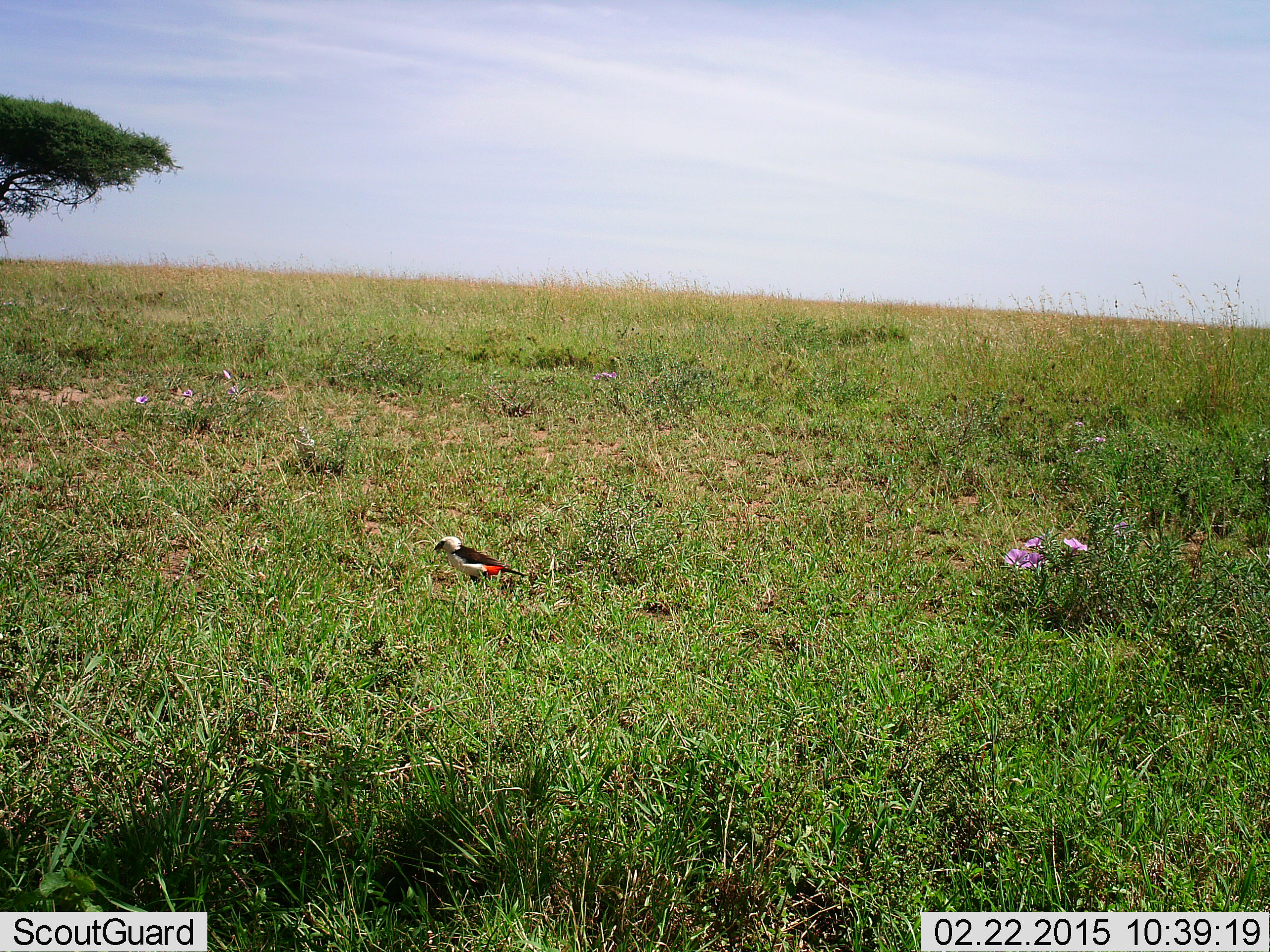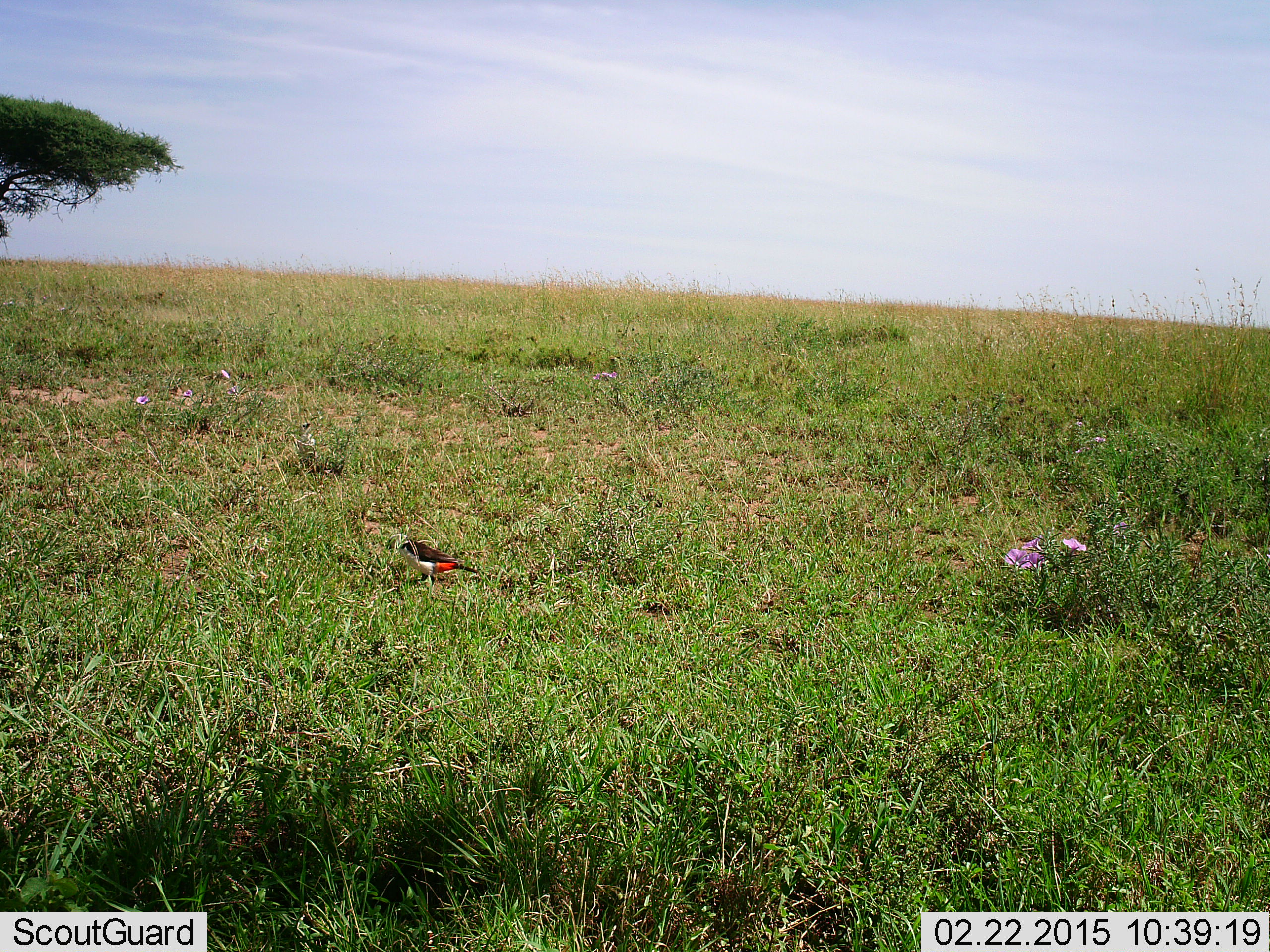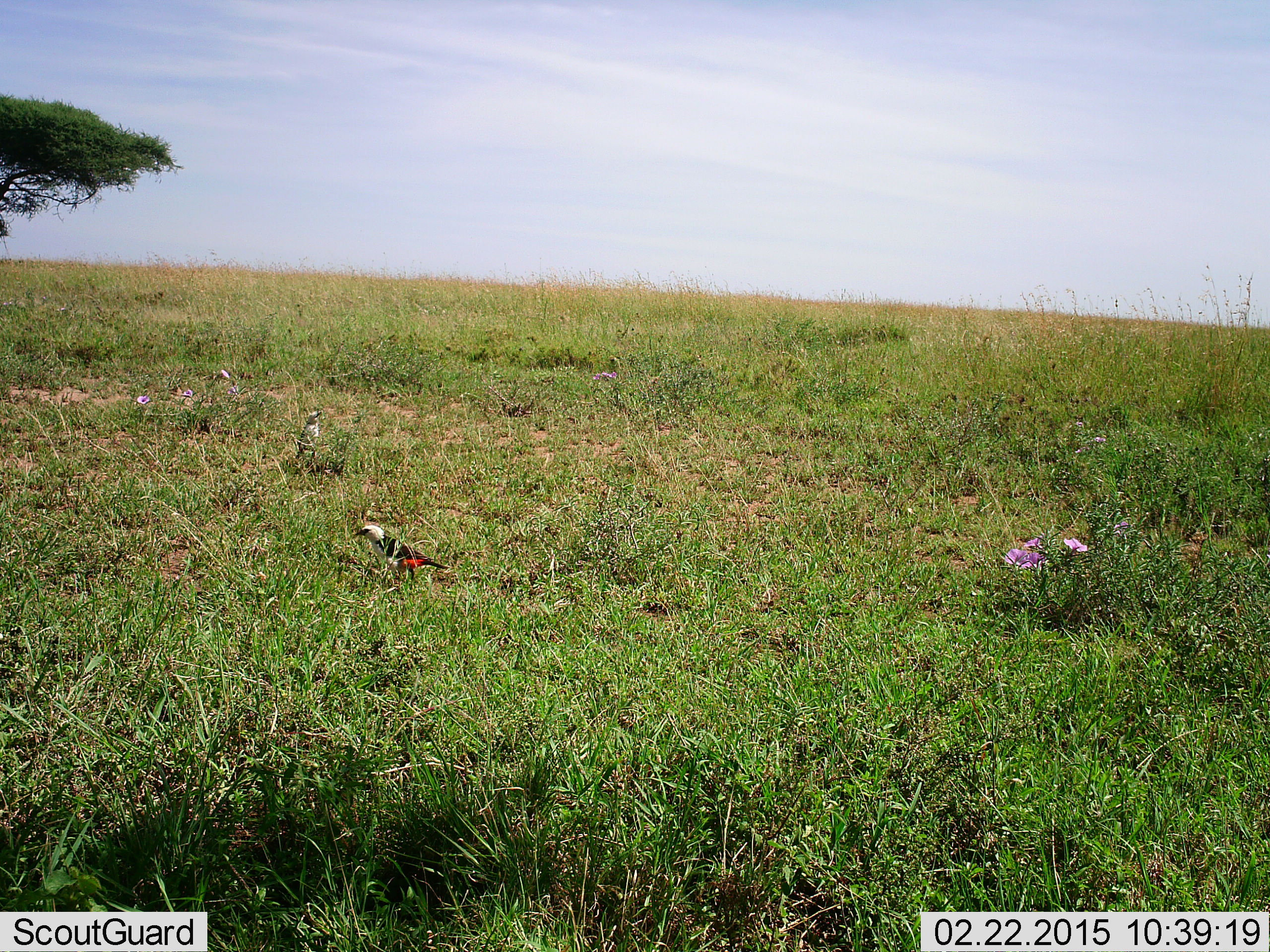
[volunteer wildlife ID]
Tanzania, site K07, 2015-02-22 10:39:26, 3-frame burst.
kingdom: Animalia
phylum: Chordata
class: Aves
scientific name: Aves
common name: bird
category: otherbird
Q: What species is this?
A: Otherbird (bird) (Aves).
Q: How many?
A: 1.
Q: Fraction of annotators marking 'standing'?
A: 20%.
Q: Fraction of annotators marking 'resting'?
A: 10%.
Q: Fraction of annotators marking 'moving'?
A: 70%.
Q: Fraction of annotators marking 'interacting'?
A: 0%.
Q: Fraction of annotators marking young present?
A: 0%.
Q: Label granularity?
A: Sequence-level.